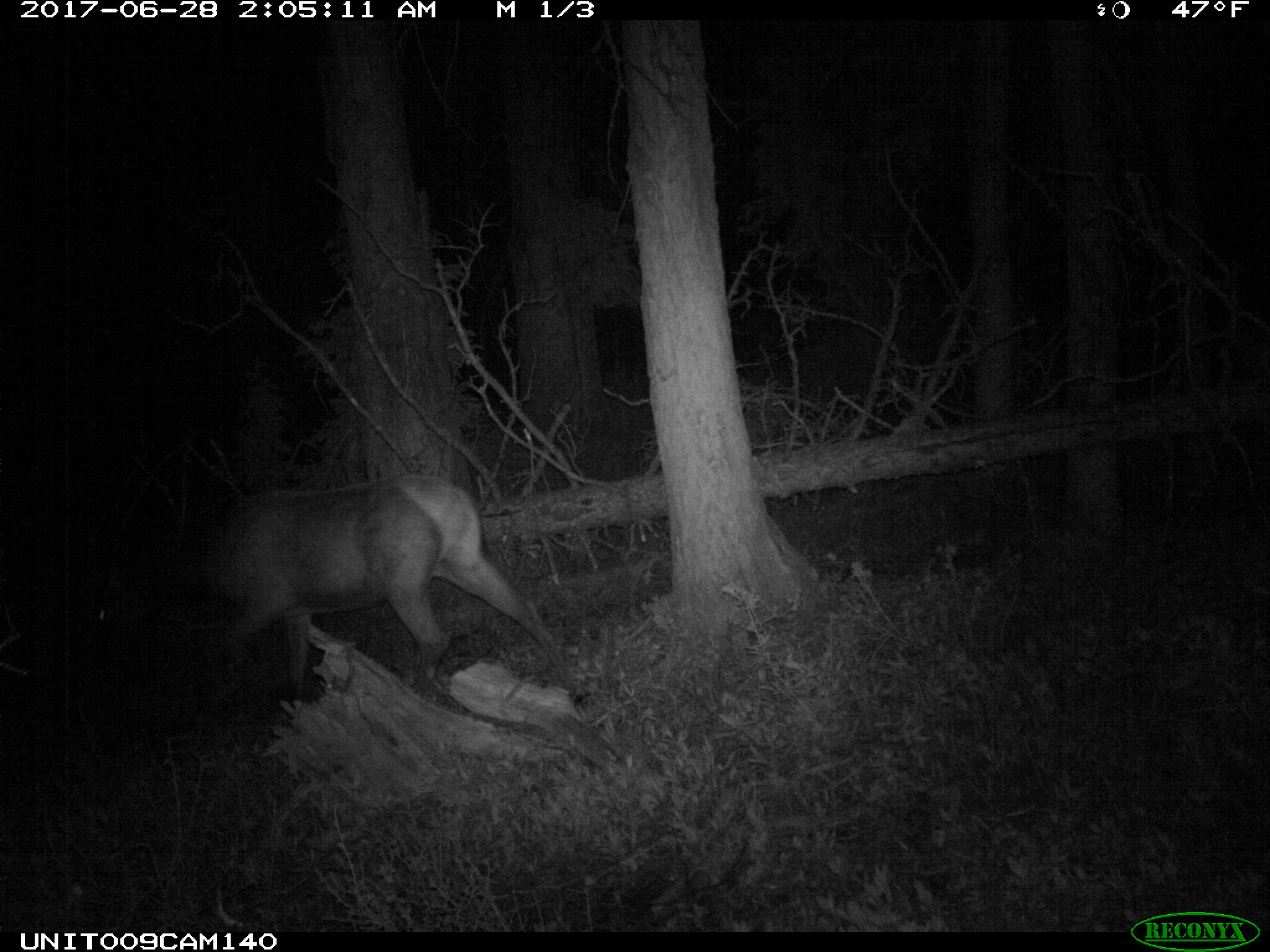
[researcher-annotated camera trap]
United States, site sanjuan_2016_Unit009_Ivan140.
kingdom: Animalia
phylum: Chordata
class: Mammalia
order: Artiodactyla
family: Cervidae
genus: Cervus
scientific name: Cervus elaphus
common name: red deer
Cervus elaphus (red deer).